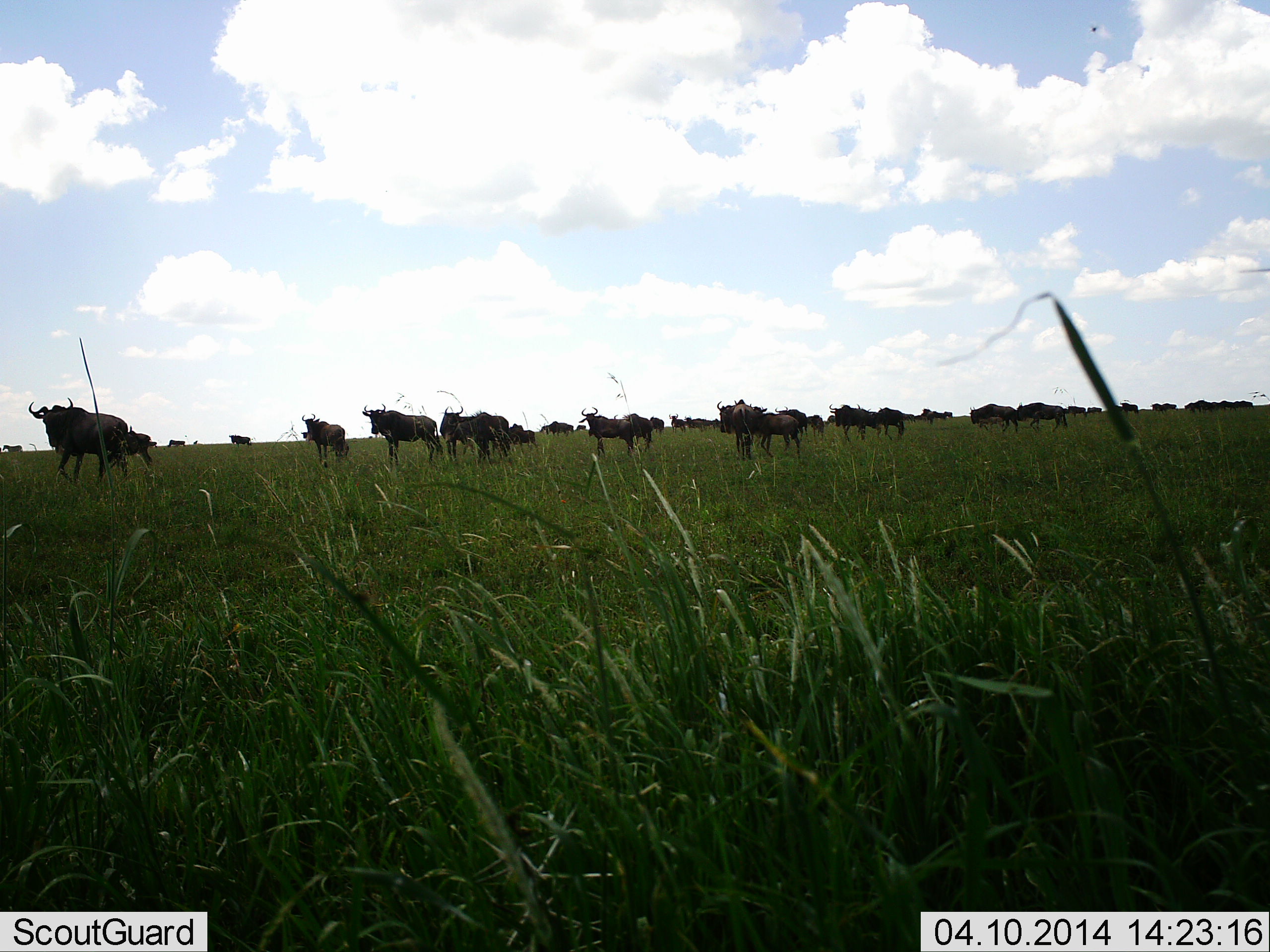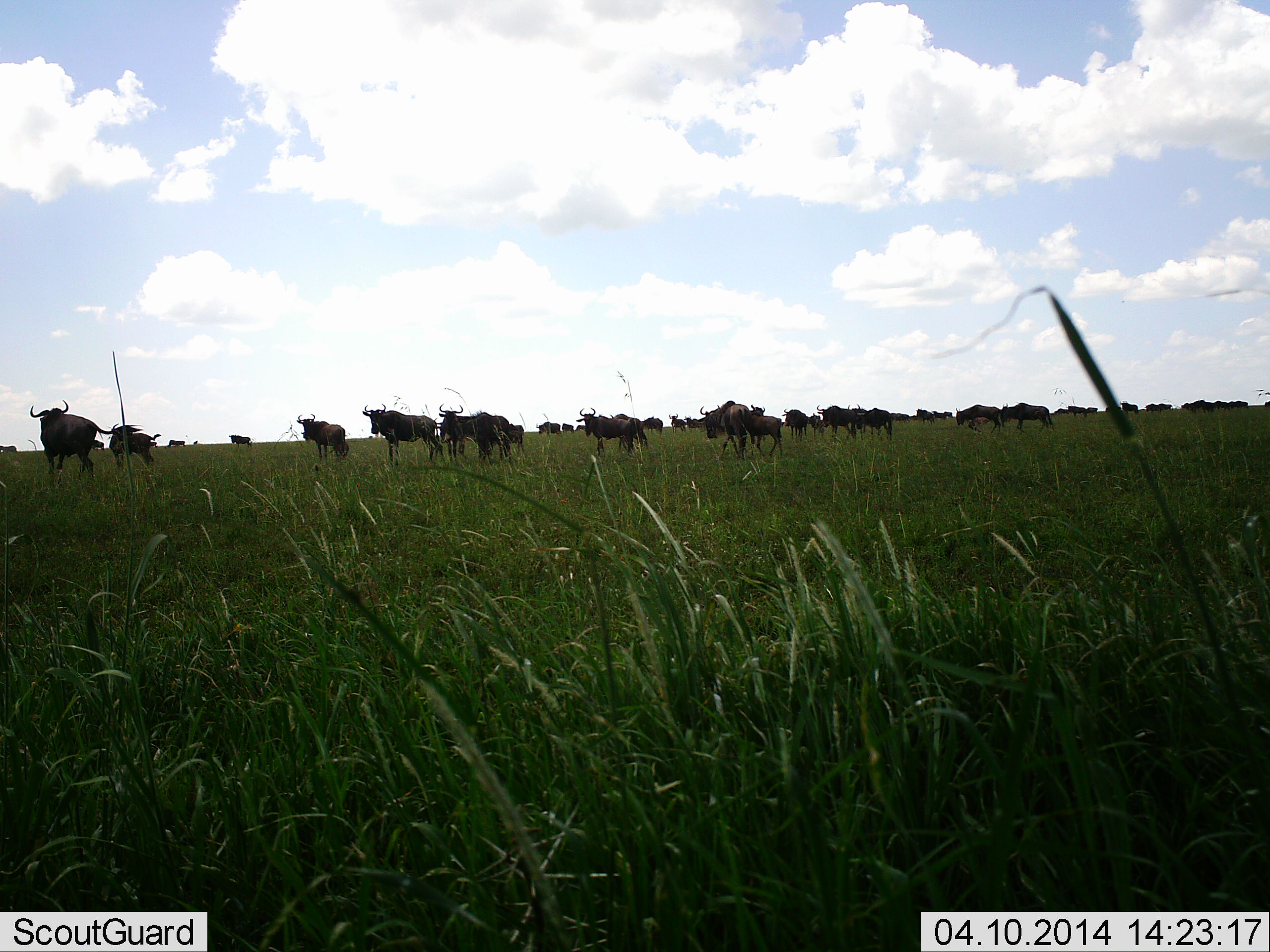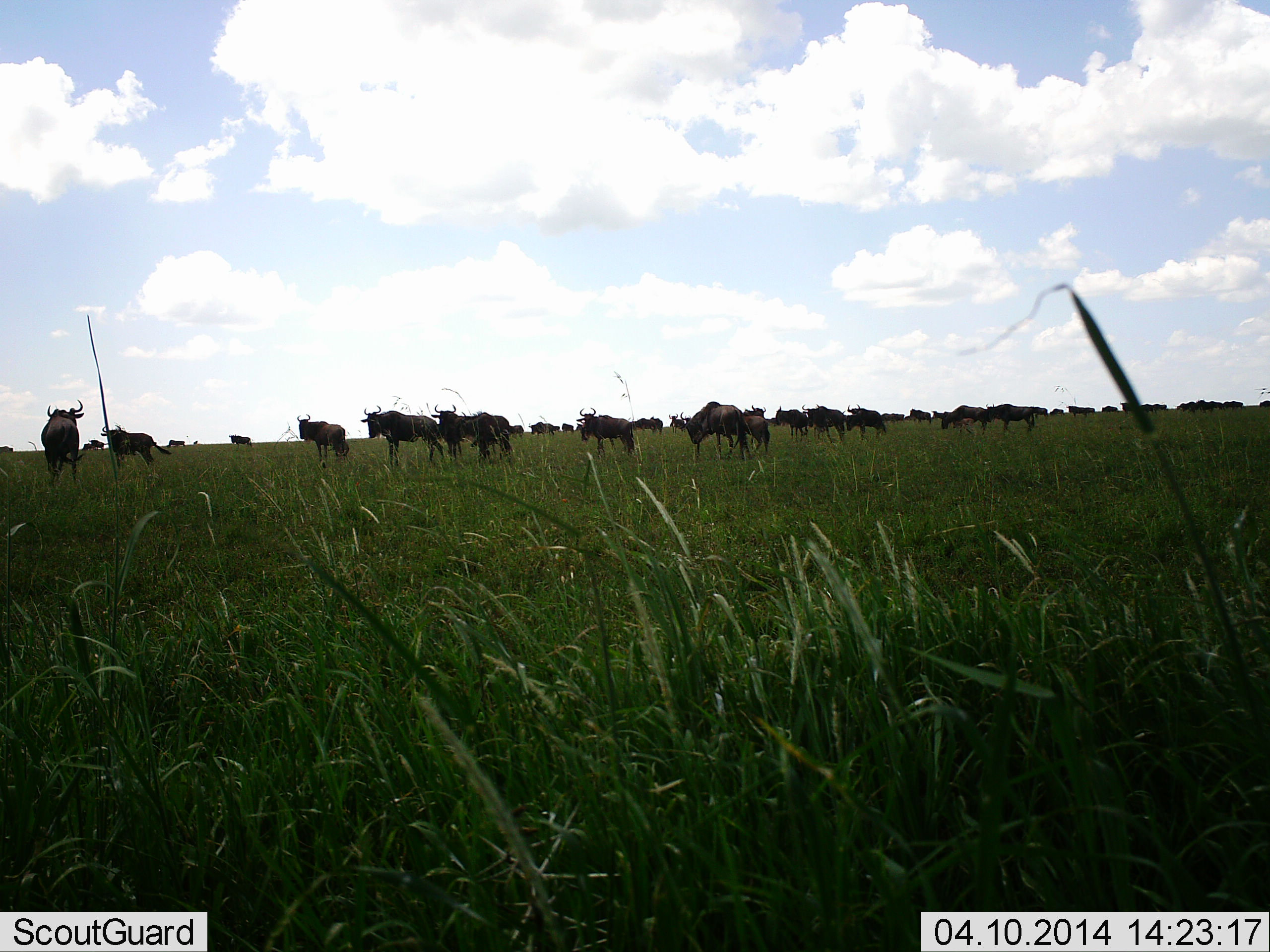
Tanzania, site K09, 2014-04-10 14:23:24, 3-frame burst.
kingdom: Animalia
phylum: Chordata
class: Mammalia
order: Artiodactyla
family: Bovidae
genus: Connochaetes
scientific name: Connochaetes taurinus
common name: blue wildebeest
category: wildebeest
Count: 11-50.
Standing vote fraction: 60%.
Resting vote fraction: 0%.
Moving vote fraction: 80%.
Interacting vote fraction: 0%.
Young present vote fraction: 0%.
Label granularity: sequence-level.